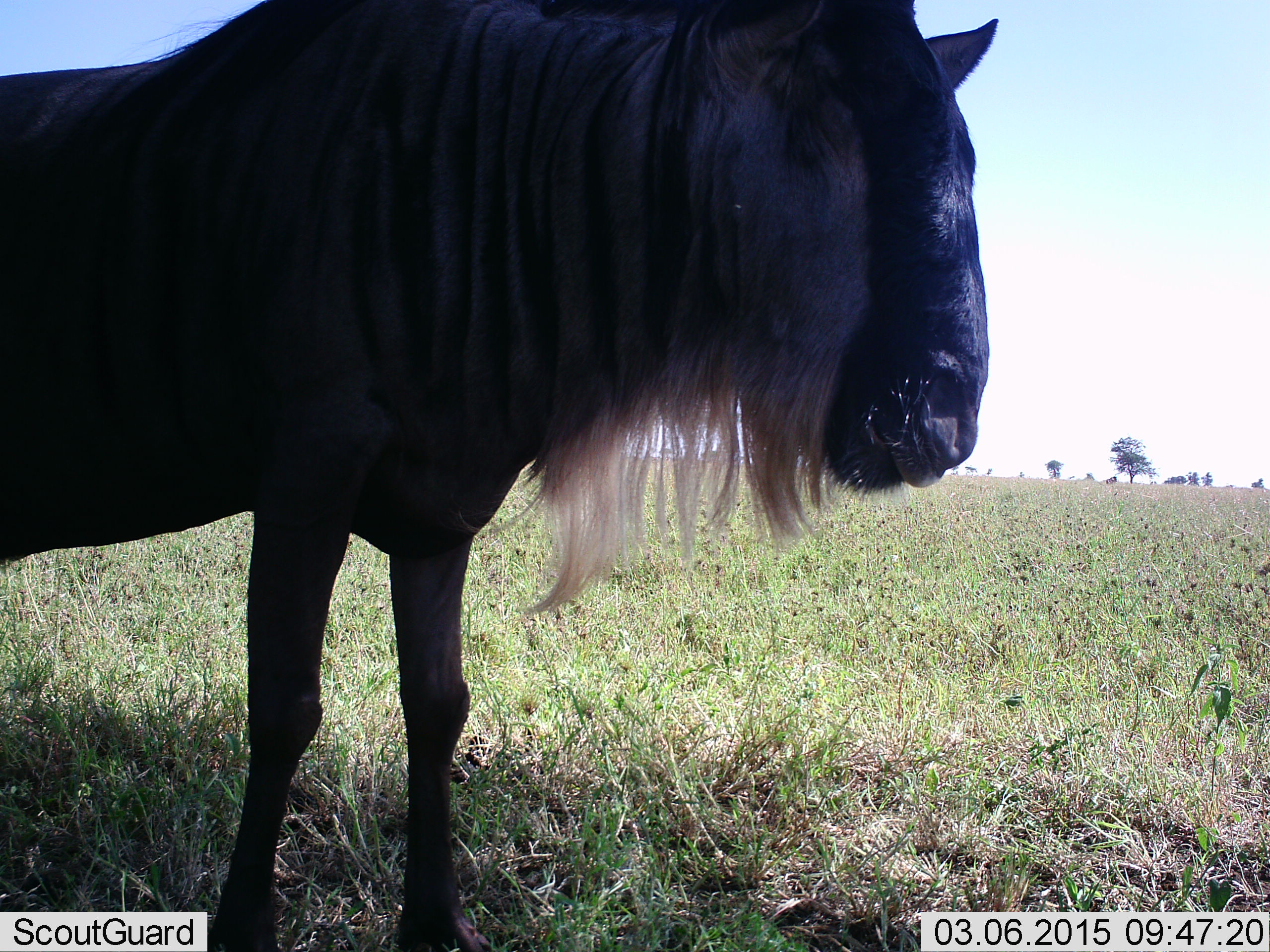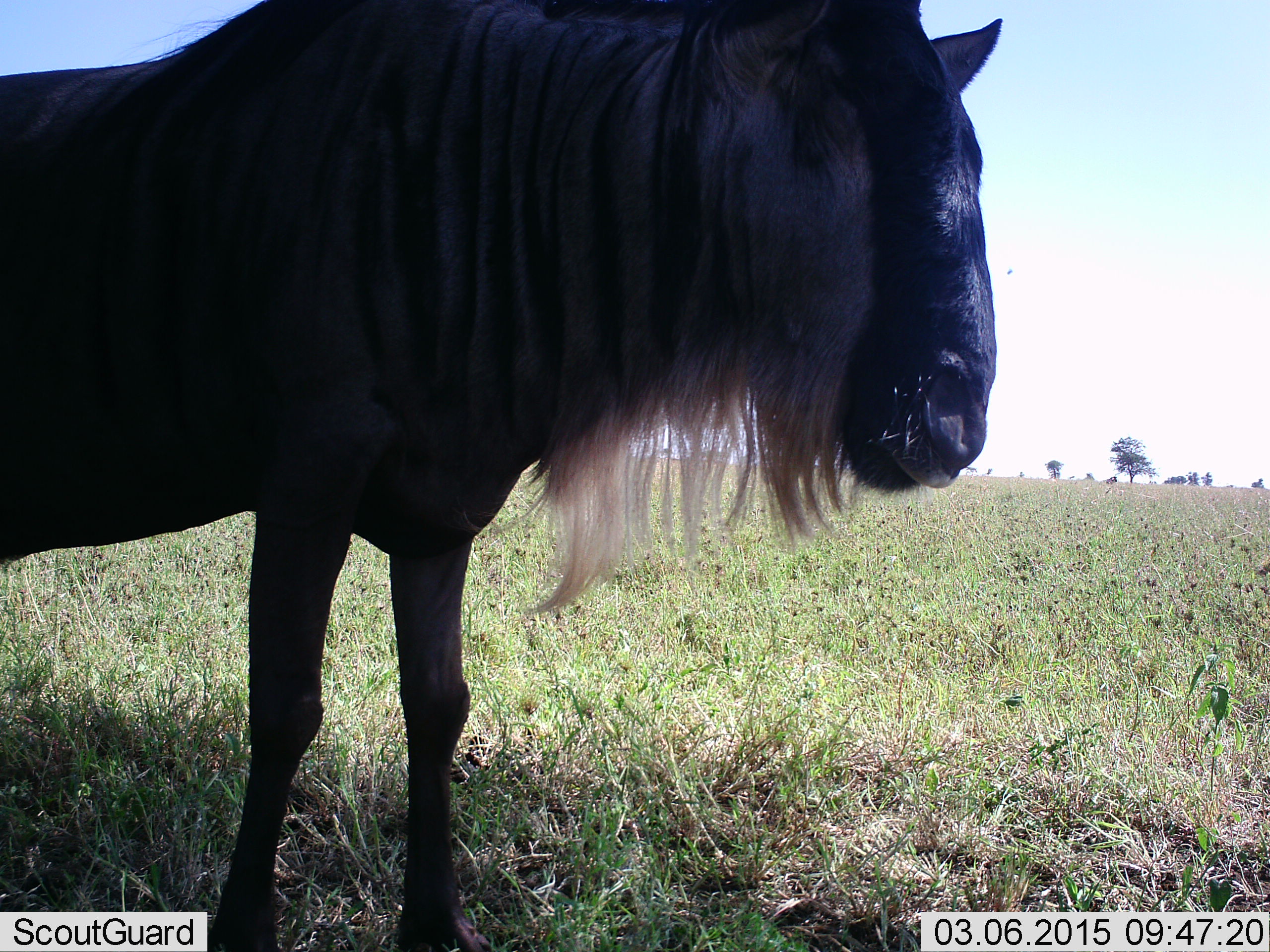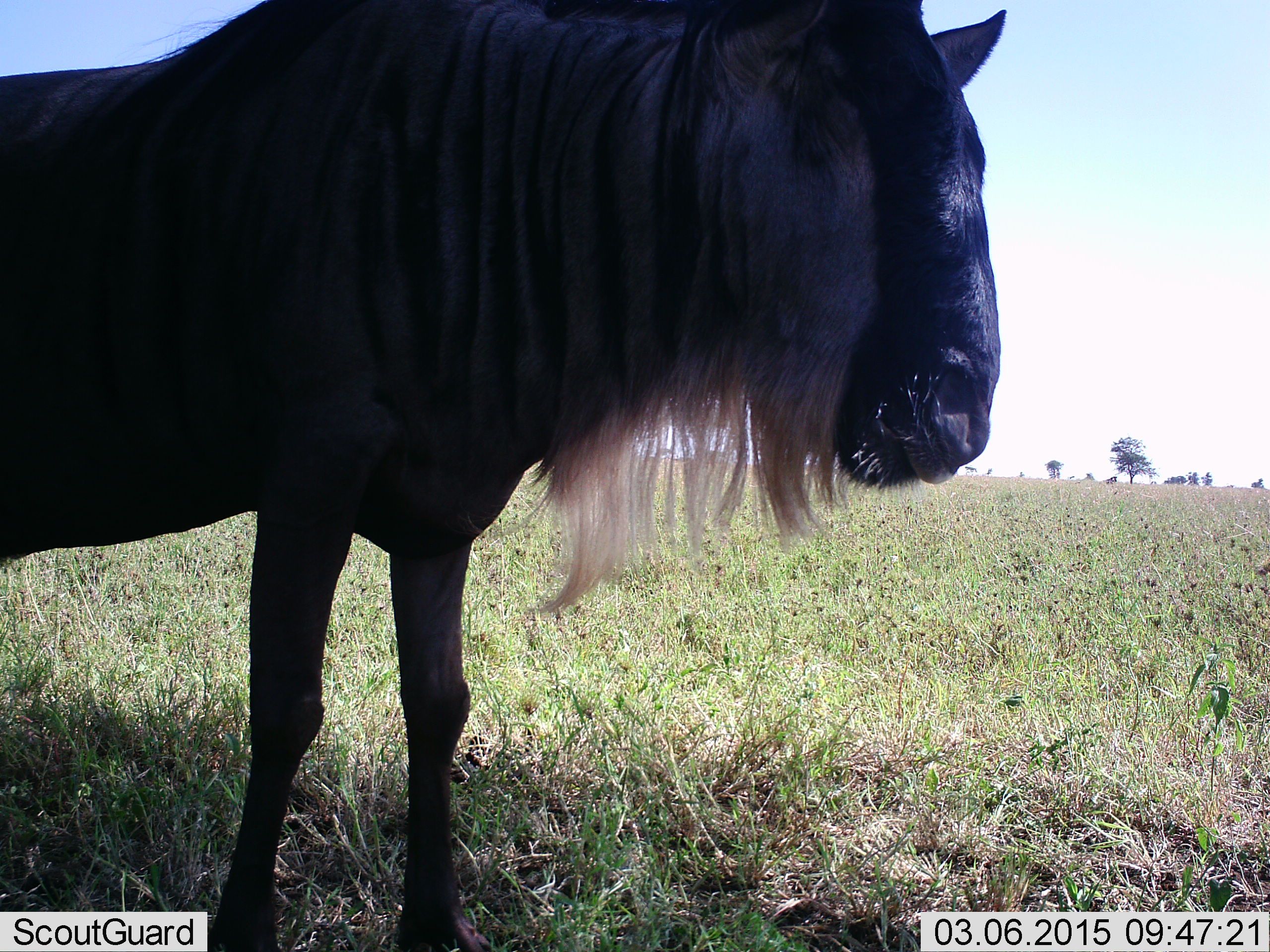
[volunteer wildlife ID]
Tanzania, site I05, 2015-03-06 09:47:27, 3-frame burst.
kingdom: Animalia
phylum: Chordata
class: Mammalia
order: Artiodactyla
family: Bovidae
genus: Connochaetes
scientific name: Connochaetes taurinus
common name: blue wildebeest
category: wildebeest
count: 1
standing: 80%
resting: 0%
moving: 0%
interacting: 0%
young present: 0%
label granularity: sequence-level